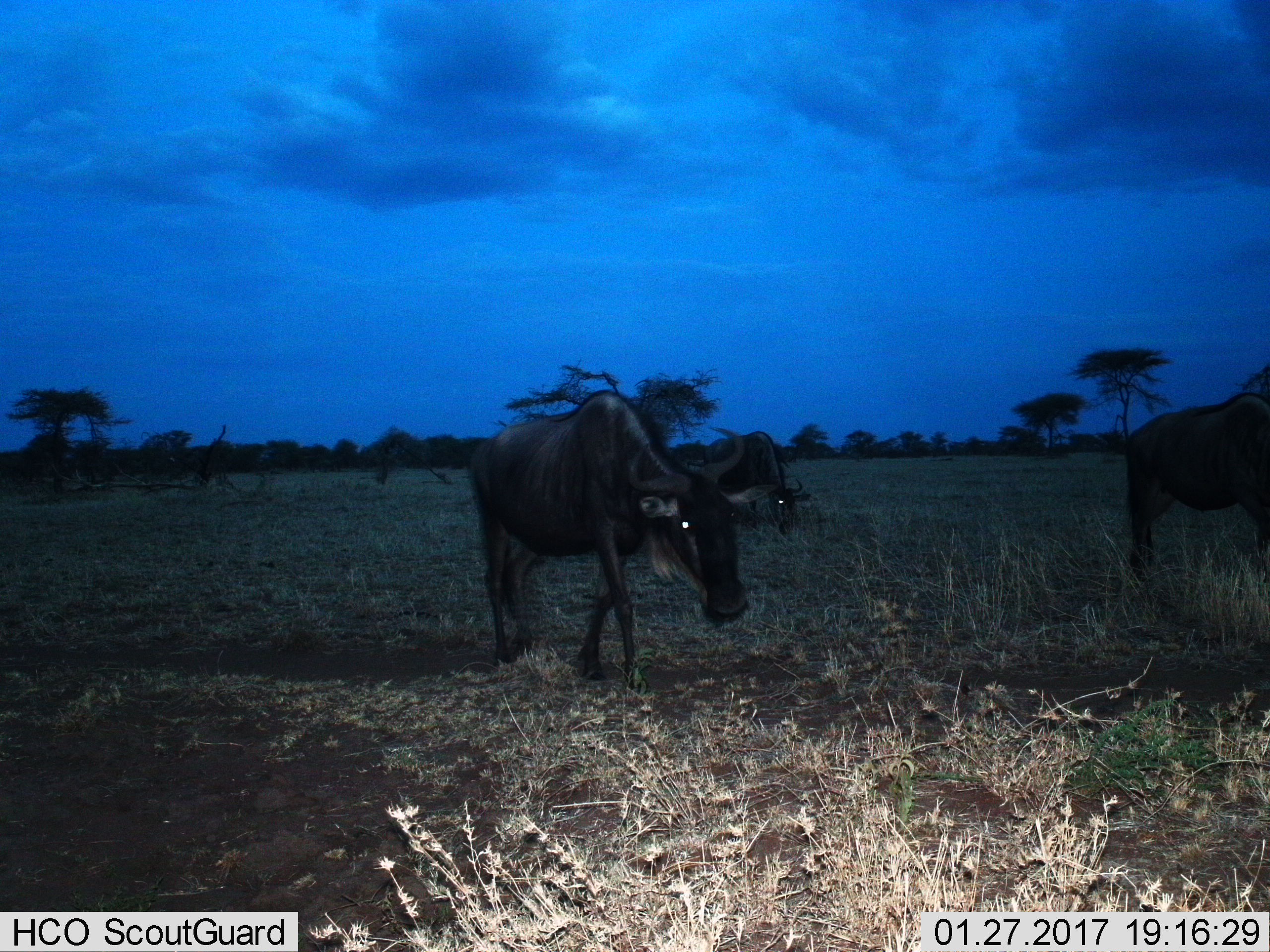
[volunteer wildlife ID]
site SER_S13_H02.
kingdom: Animalia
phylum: Chordata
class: Mammalia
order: Artiodactyla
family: Bovidae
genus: Connochaetes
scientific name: Connochaetes taurinus taurinus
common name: blue wildebeest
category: wildebeestblue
Wildebeestblue (blue wildebeest) (Connochaetes taurinus taurinus), count 3. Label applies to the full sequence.